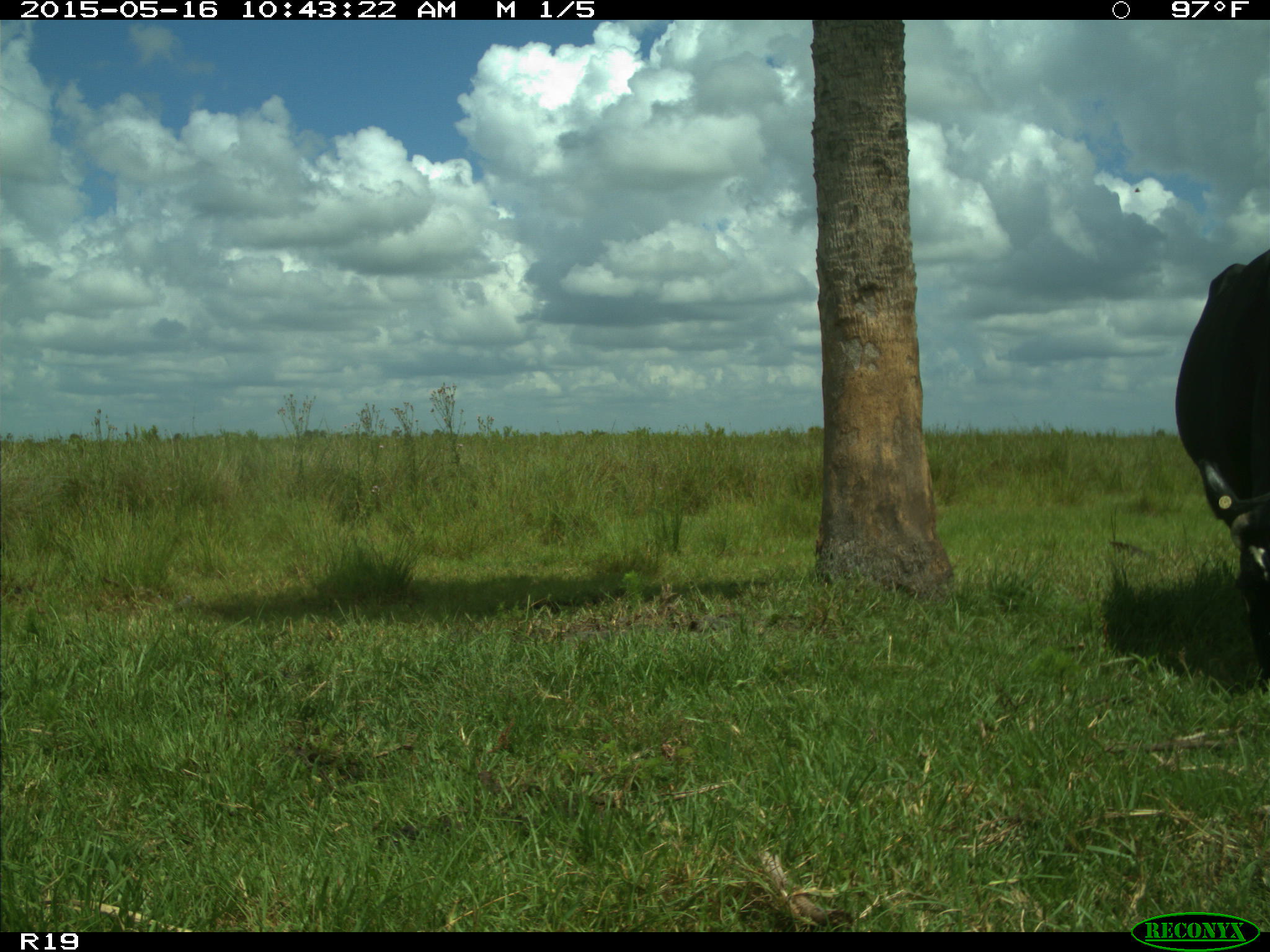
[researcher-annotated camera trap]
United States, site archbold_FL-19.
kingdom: Animalia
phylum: Chordata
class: Mammalia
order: Artiodactyla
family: Bovidae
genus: Bos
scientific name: Bos taurus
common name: domestic cow